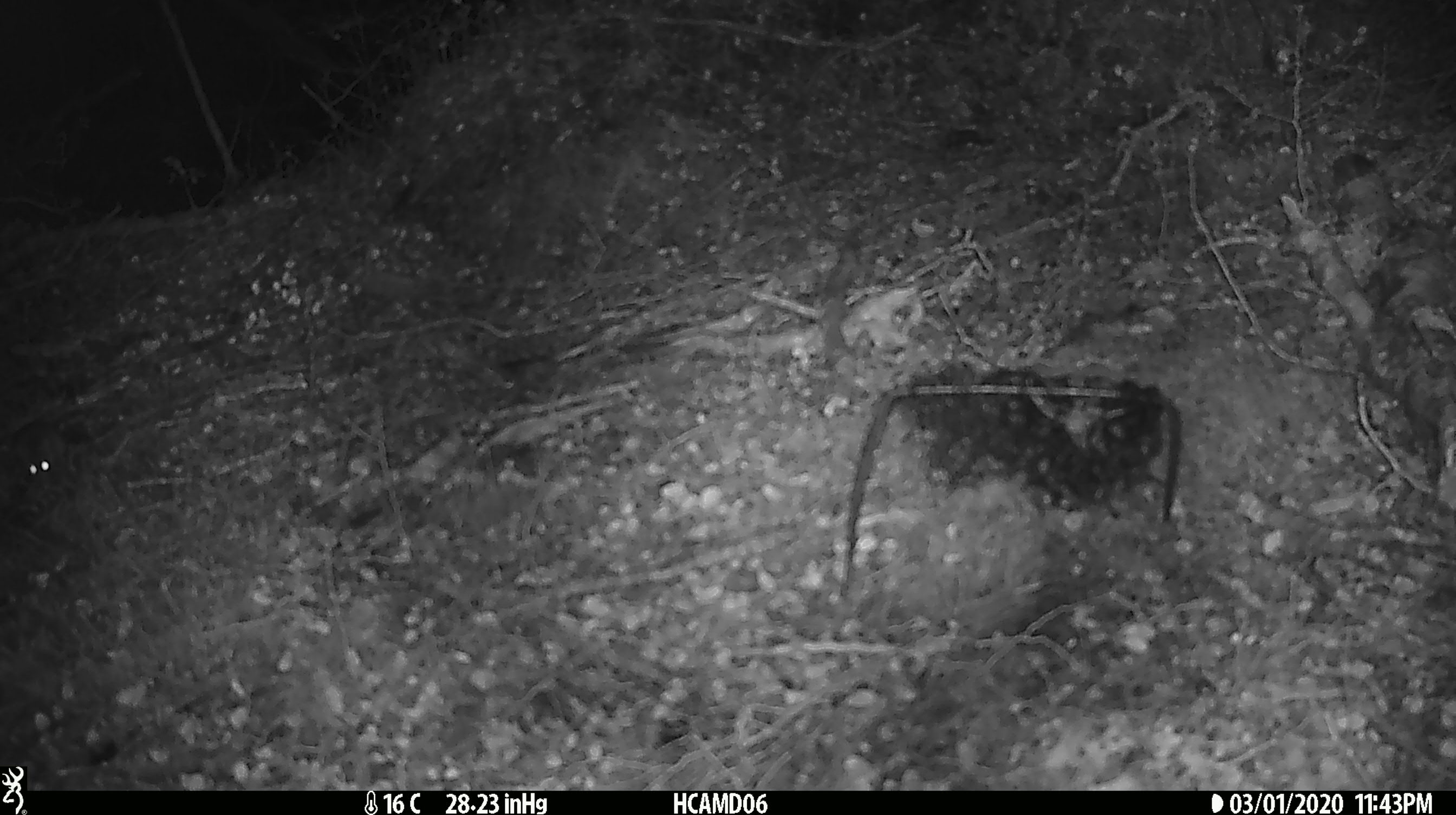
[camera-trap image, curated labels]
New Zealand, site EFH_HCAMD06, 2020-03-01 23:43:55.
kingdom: Animalia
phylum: Chordata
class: Mammalia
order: Rodentia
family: Muridae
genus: Mus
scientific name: Mus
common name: mouse